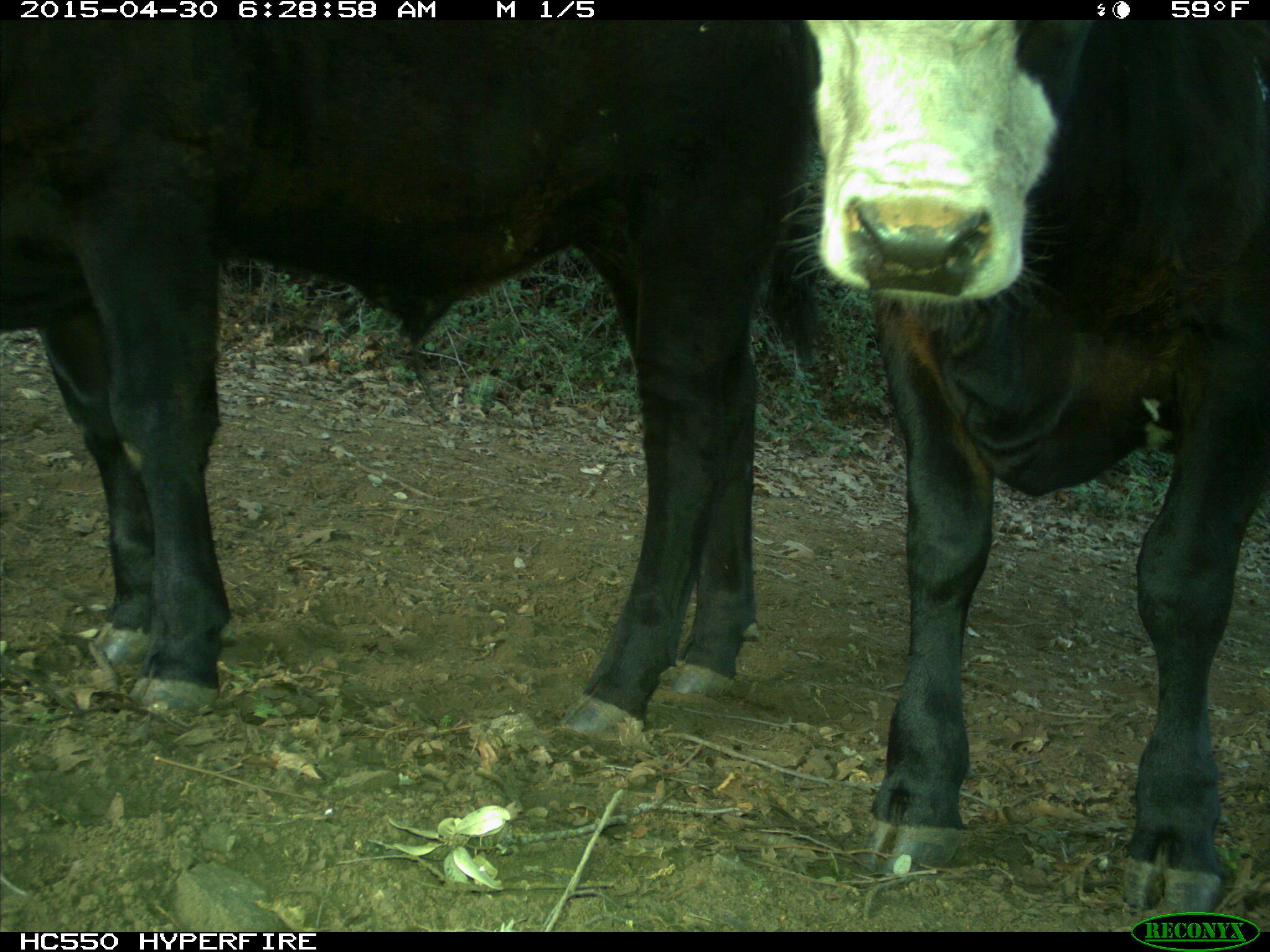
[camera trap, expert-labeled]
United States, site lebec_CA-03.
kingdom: Animalia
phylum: Chordata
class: Mammalia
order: Artiodactyla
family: Bovidae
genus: Bos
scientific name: Bos taurus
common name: domestic cow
Bos taurus (domestic cow).